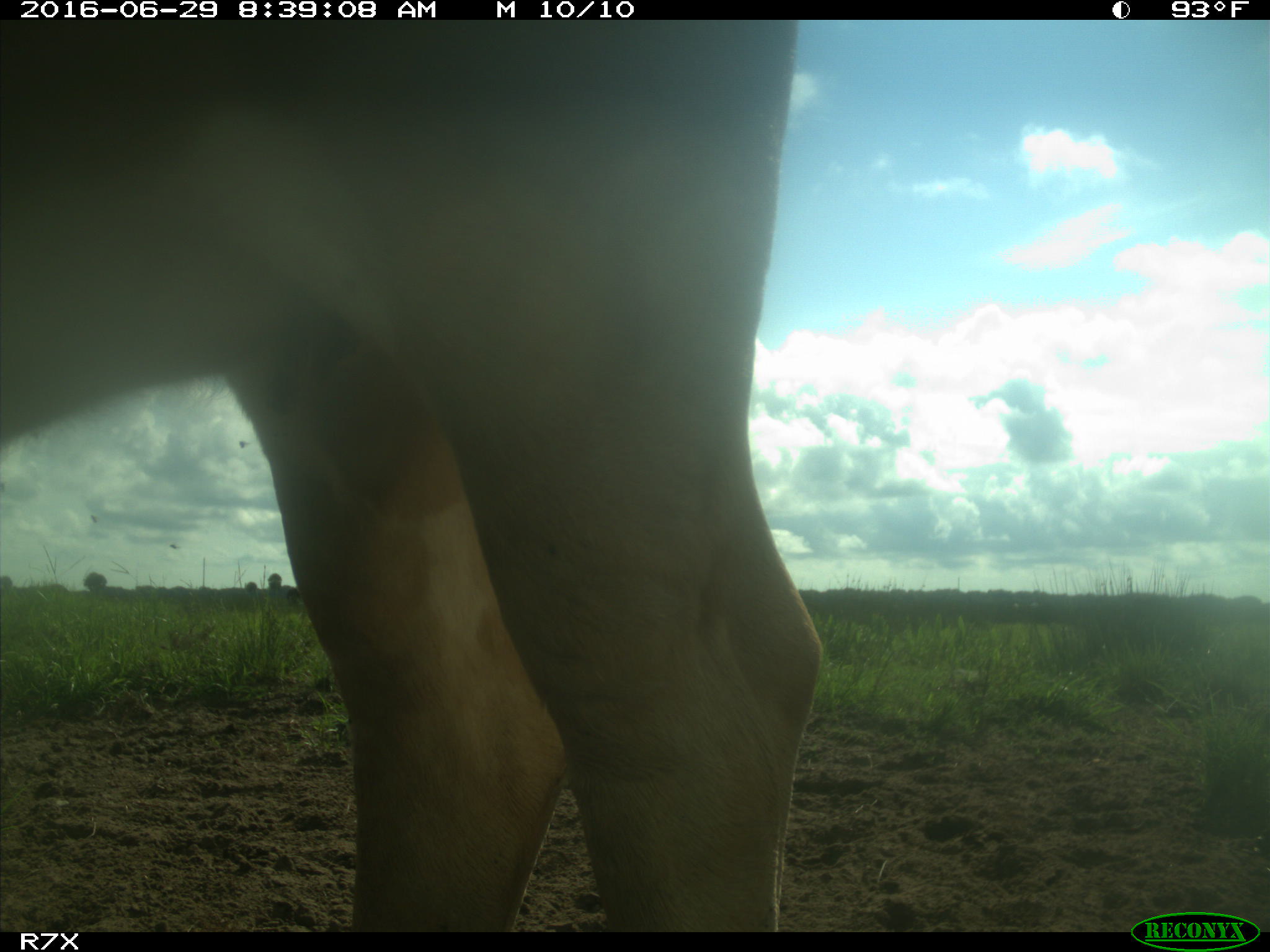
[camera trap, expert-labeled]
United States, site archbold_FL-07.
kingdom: Animalia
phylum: Chordata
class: Mammalia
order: Artiodactyla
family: Bovidae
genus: Bos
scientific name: Bos taurus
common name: domestic cow